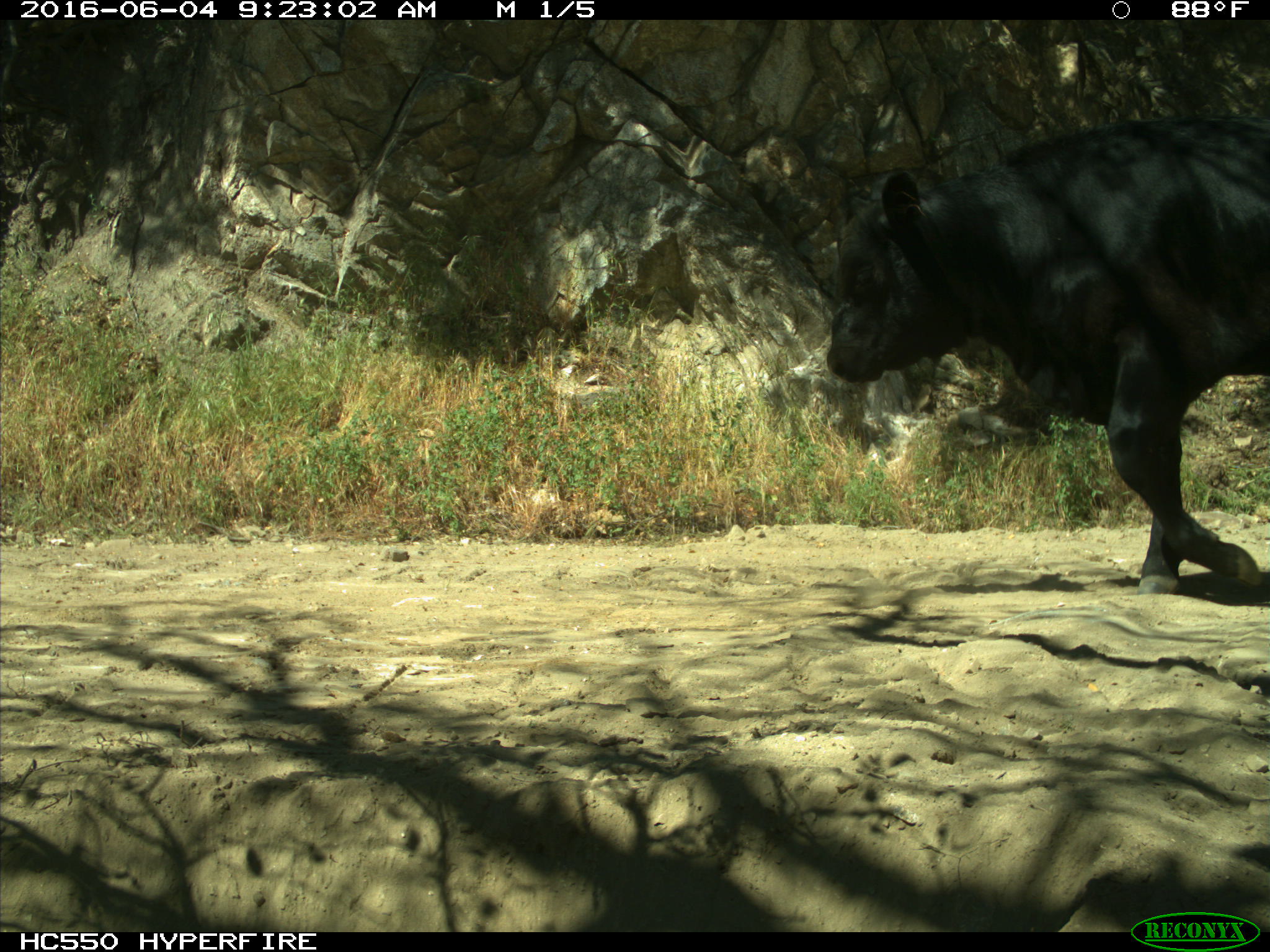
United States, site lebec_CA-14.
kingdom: Animalia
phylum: Chordata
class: Mammalia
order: Artiodactyla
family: Bovidae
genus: Bos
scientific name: Bos taurus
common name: domestic cow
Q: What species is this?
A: Bos taurus (domestic cow).